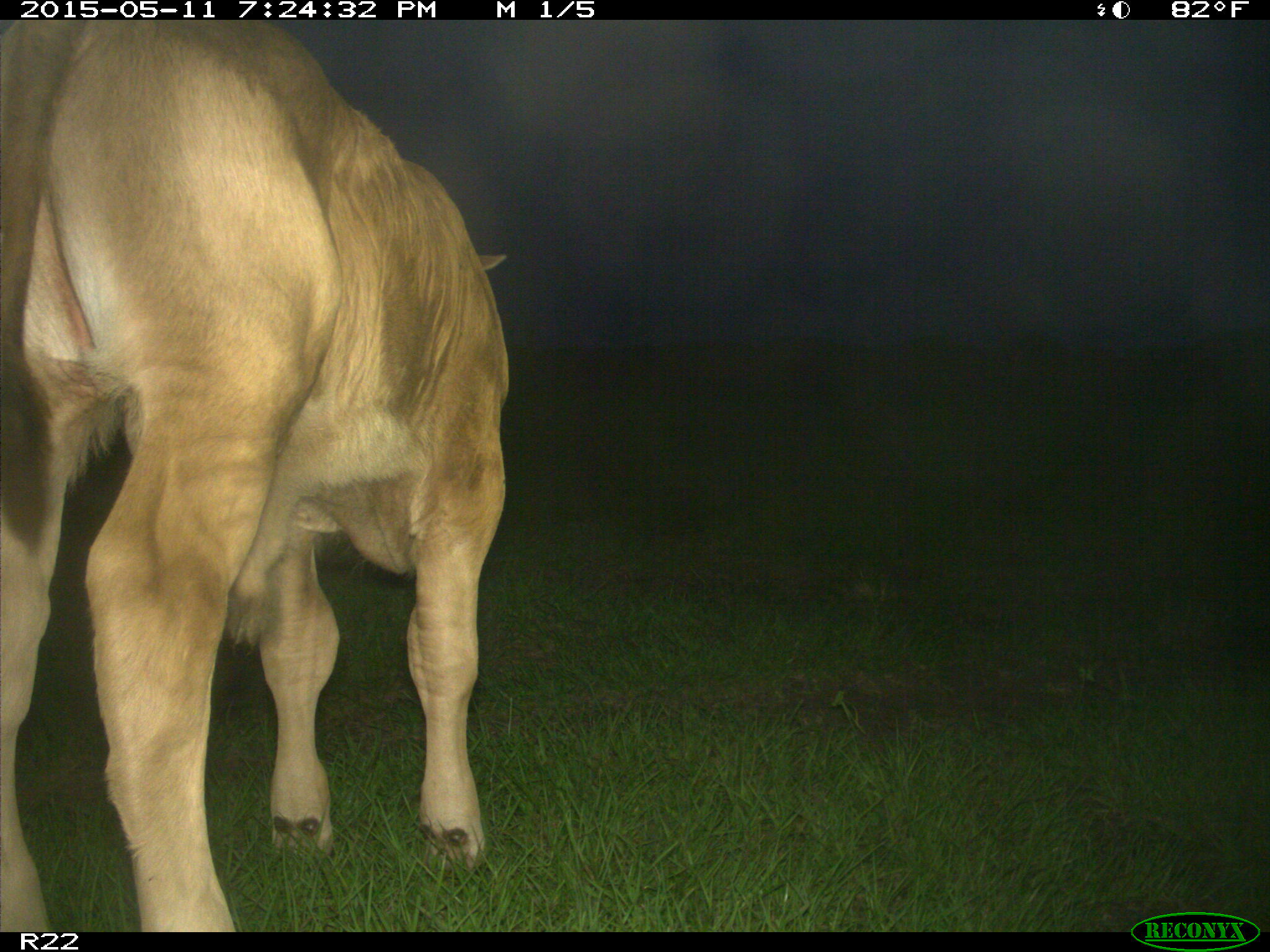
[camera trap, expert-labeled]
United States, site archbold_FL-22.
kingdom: Animalia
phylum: Chordata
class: Mammalia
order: Artiodactyla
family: Bovidae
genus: Bos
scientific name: Bos taurus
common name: domestic cow